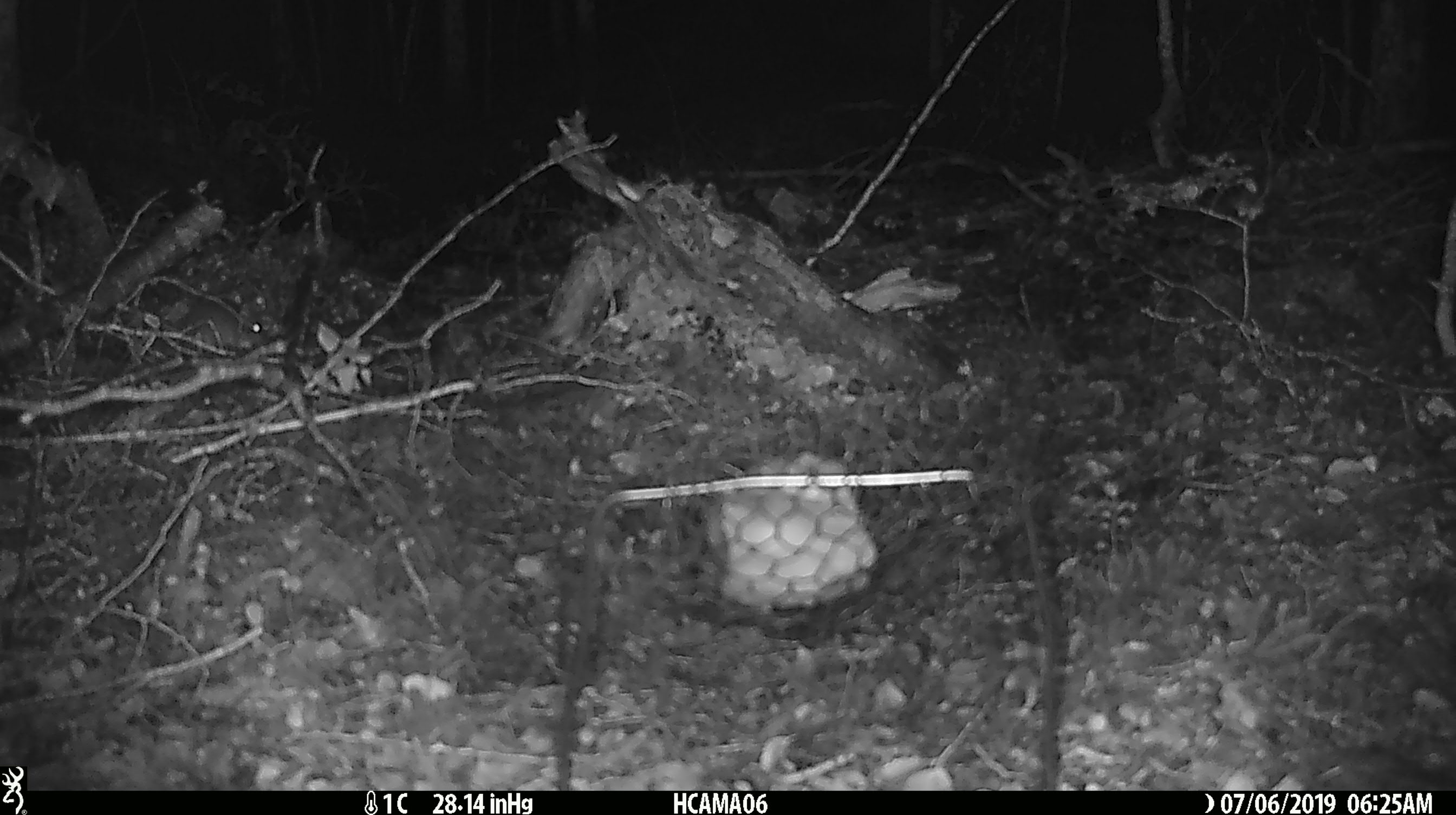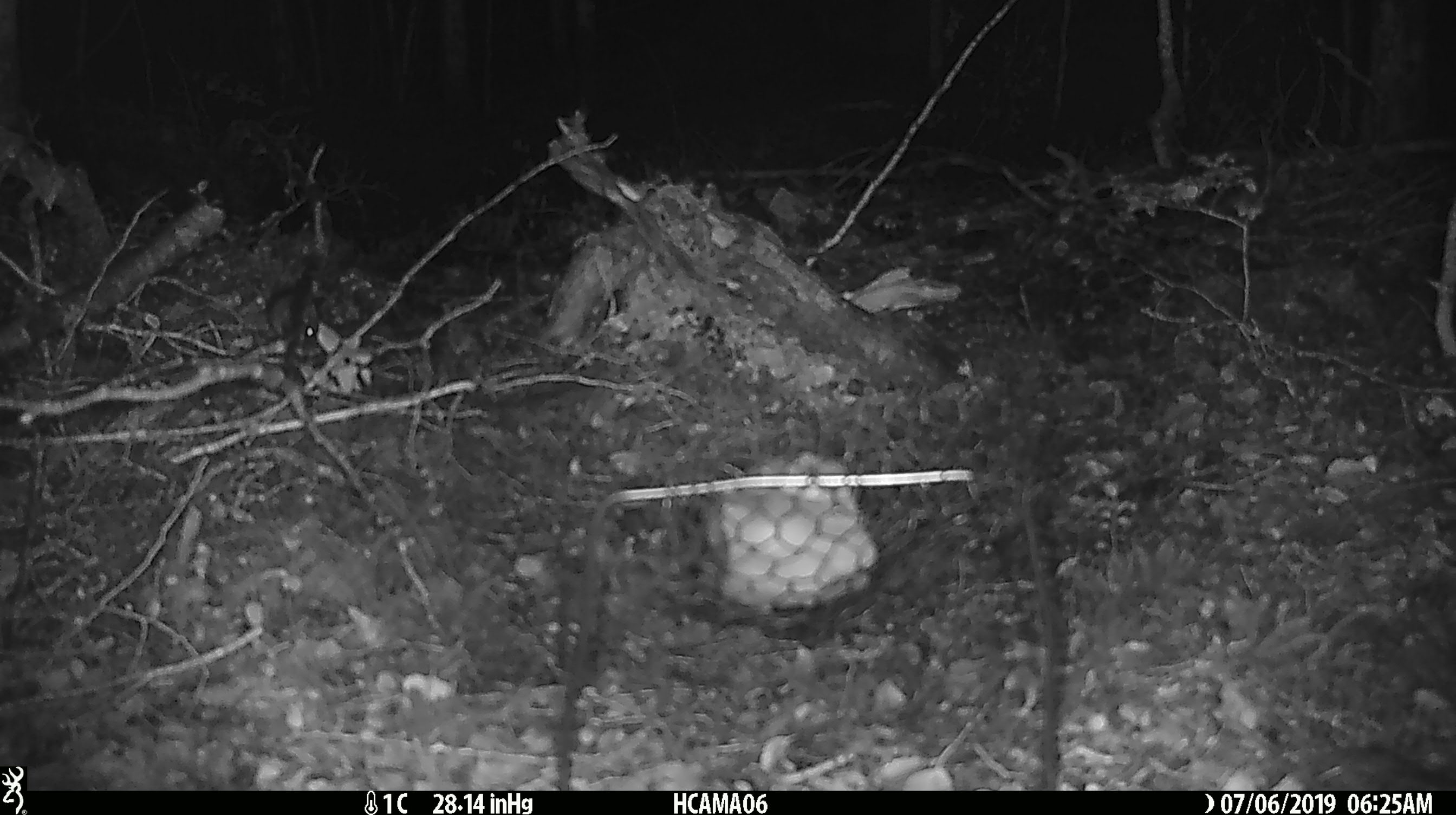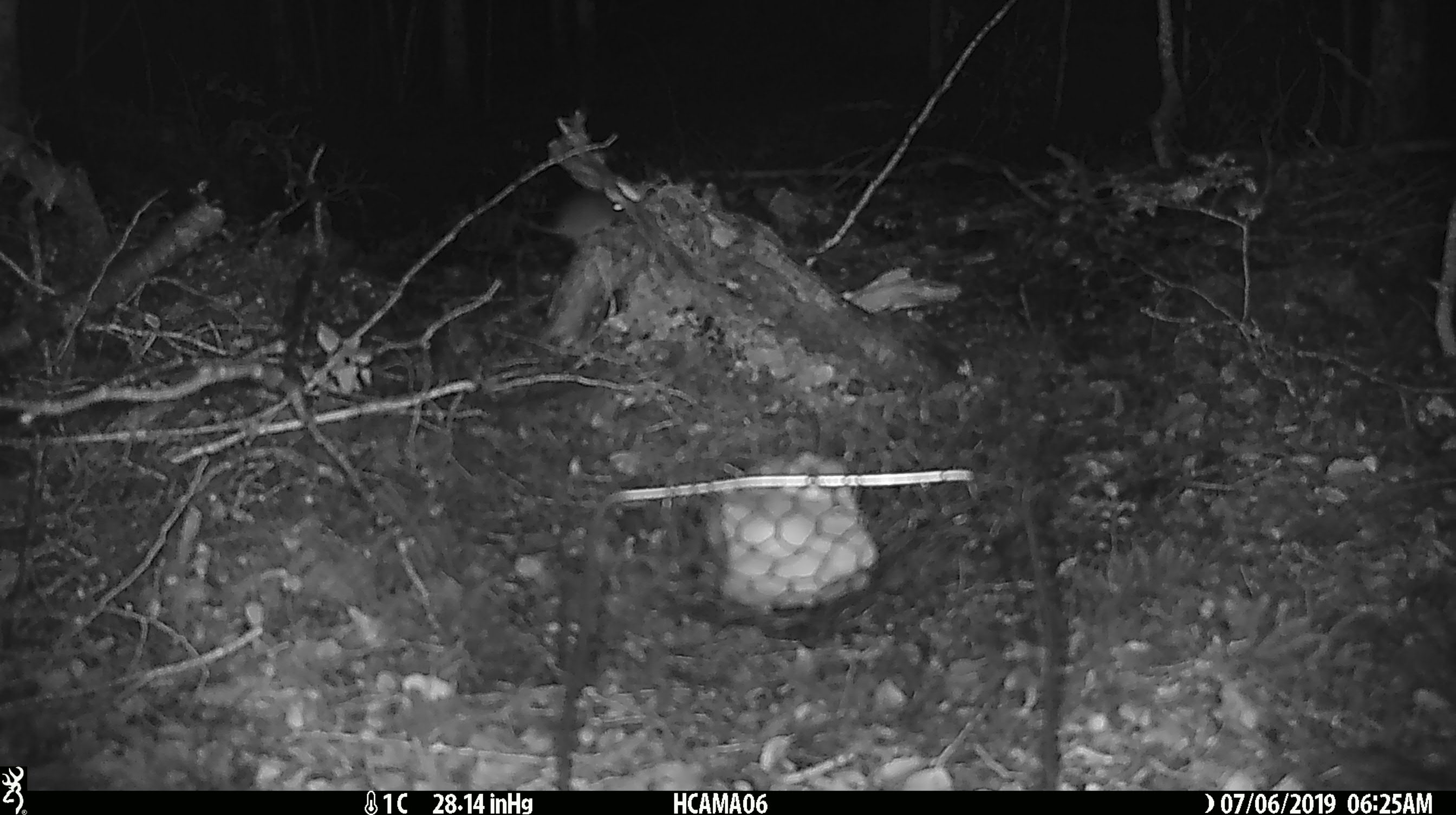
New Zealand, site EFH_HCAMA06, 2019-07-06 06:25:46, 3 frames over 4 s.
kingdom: Animalia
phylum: Chordata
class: Mammalia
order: Rodentia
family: Muridae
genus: Mus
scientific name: Mus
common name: mouse